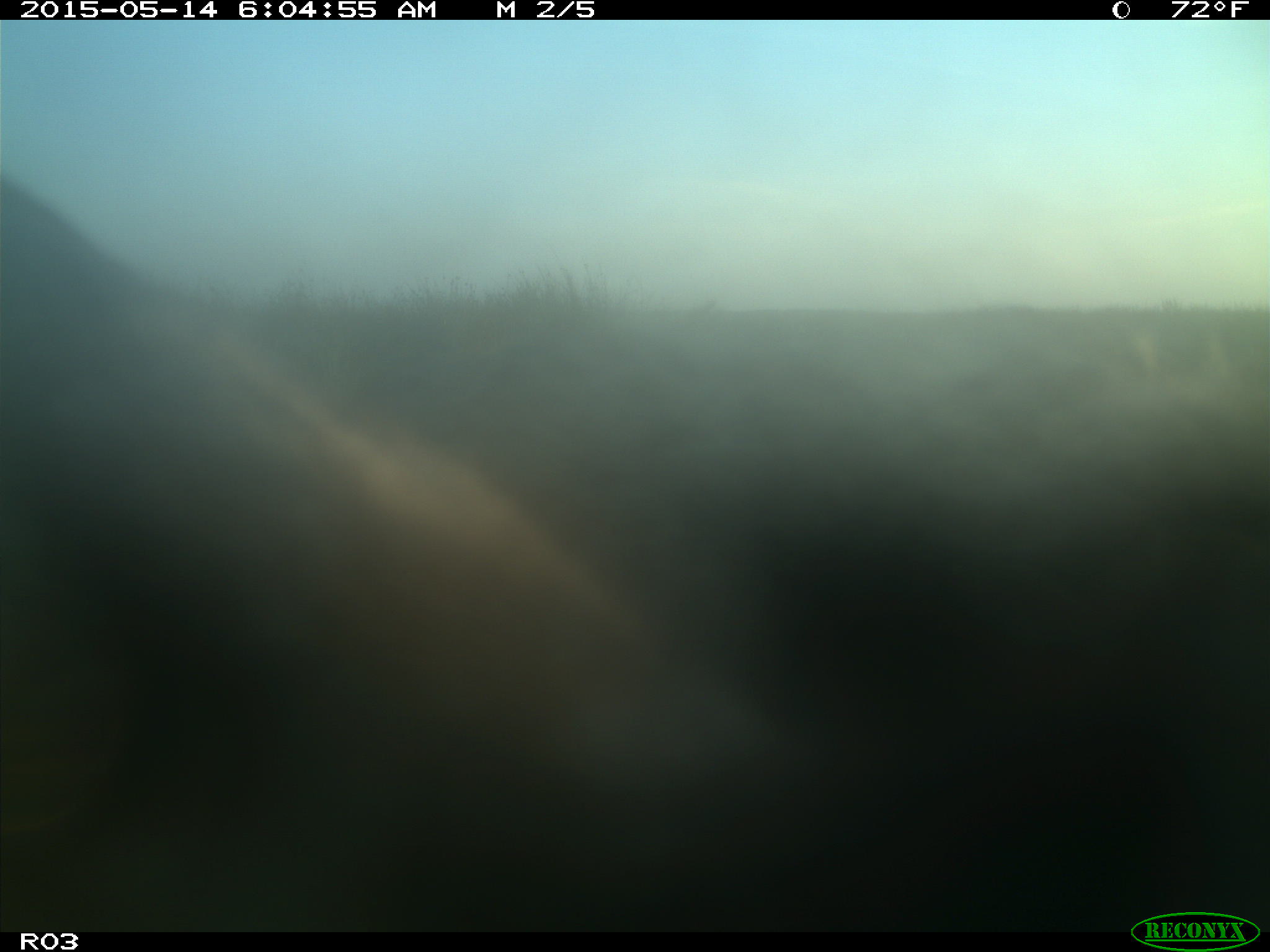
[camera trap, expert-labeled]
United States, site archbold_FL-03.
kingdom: Animalia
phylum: Chordata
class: Mammalia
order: Artiodactyla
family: Bovidae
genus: Bos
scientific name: Bos taurus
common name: domestic cow